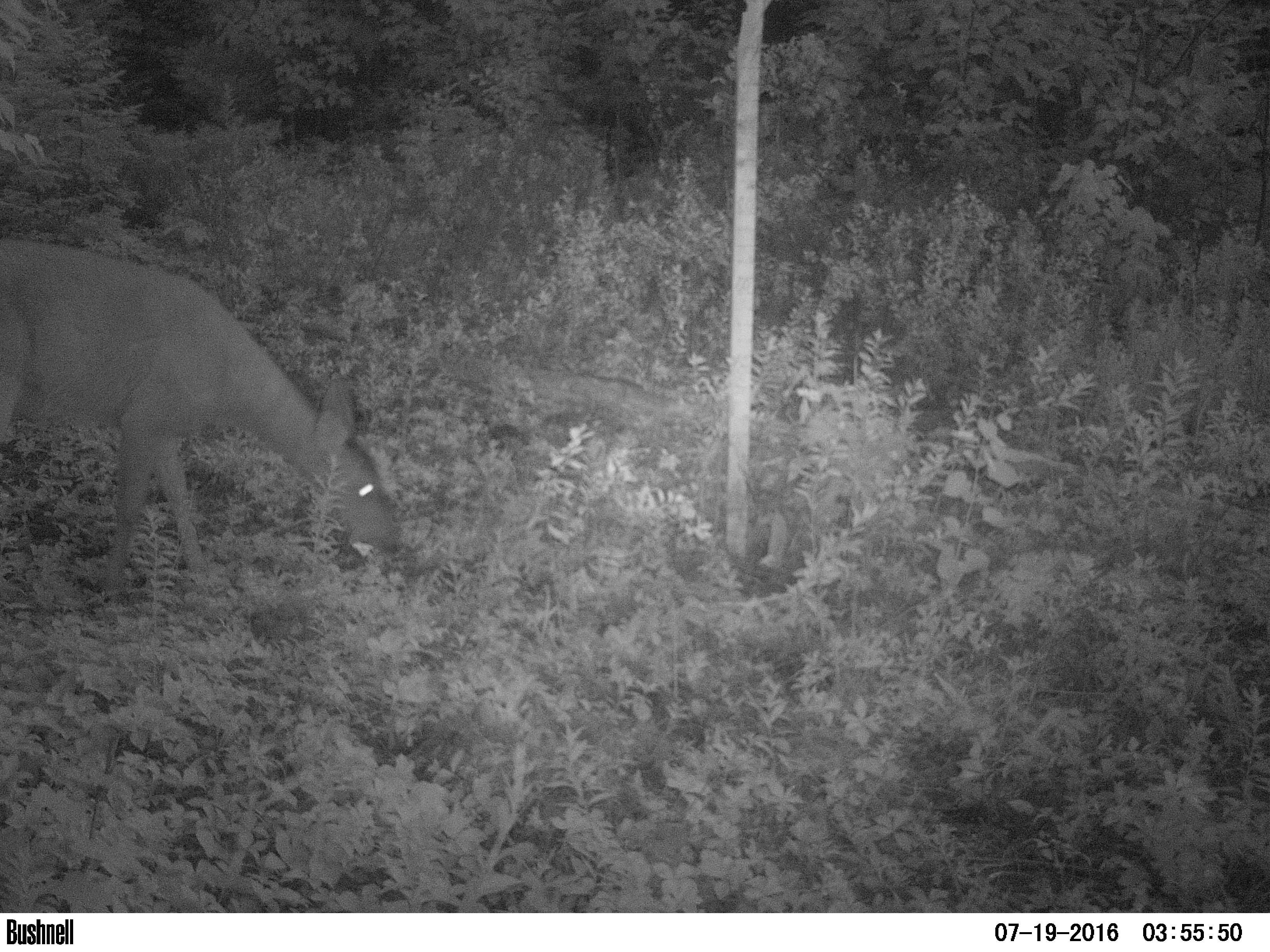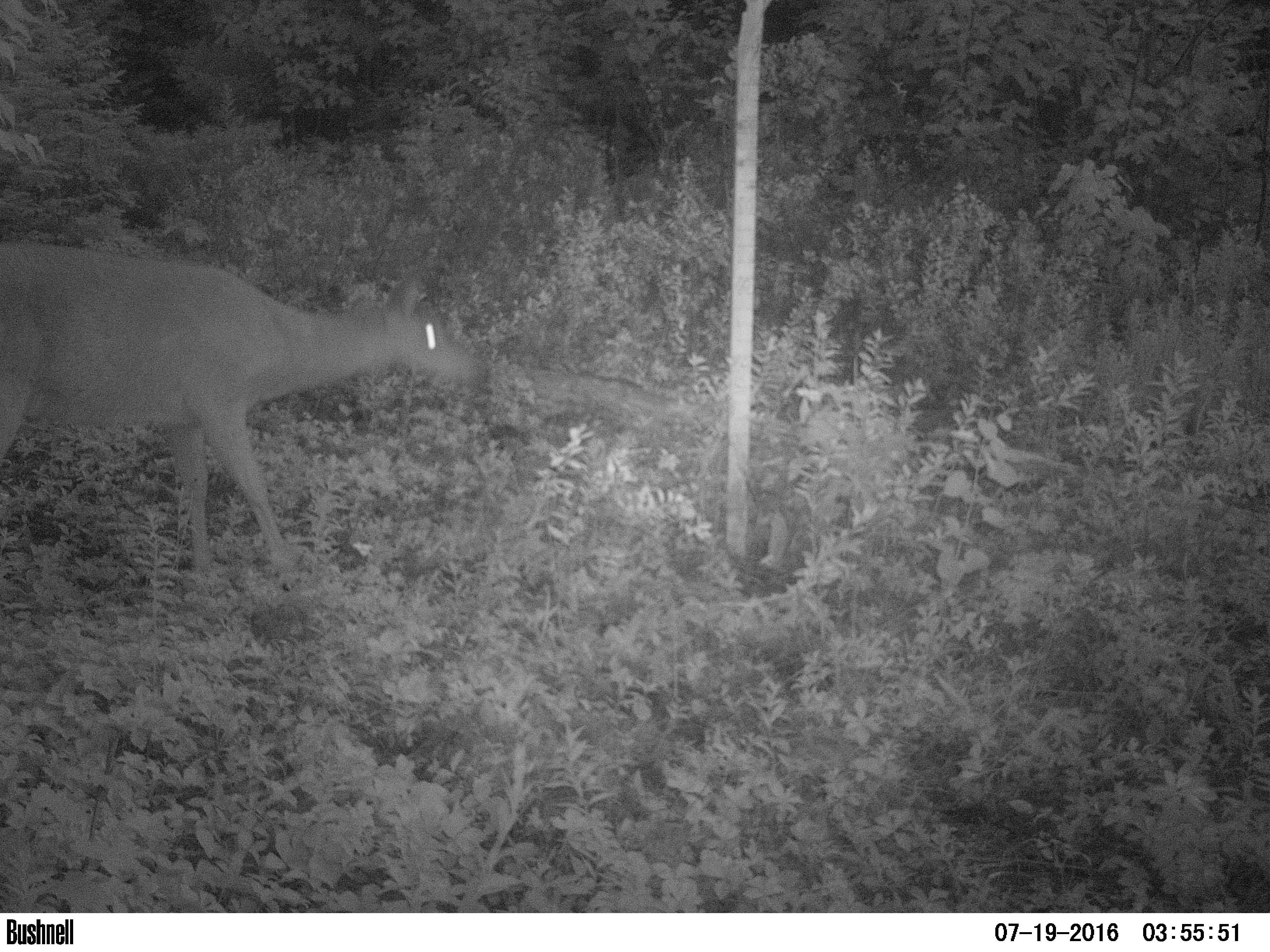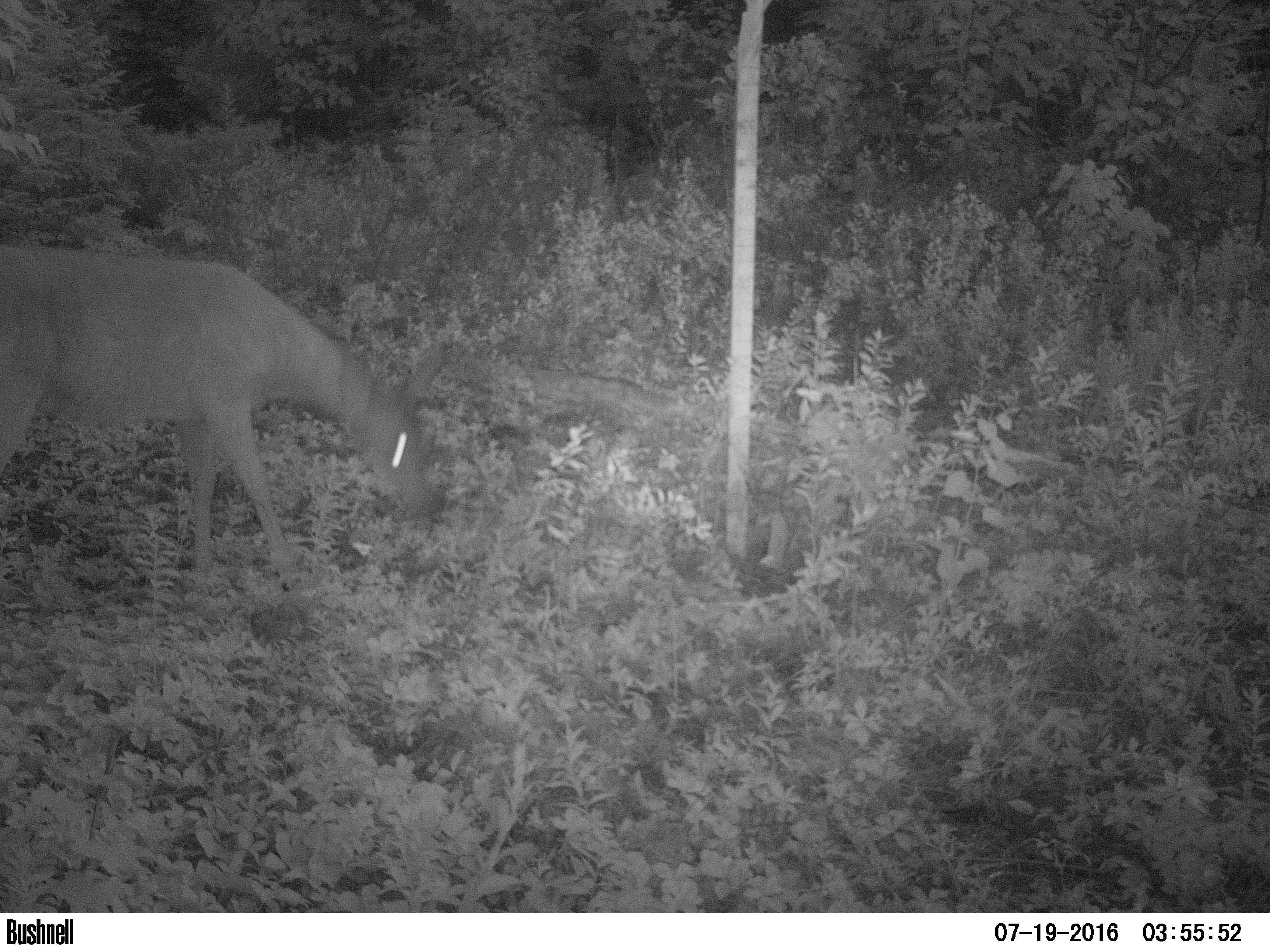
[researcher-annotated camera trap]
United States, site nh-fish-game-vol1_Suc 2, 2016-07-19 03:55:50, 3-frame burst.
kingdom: Animalia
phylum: Chordata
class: Mammalia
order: Artiodactyla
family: Cervidae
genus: Odocoileus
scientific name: Odocoileus virginianus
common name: white-tailed deer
White-tailed deer (Odocoileus virginianus).